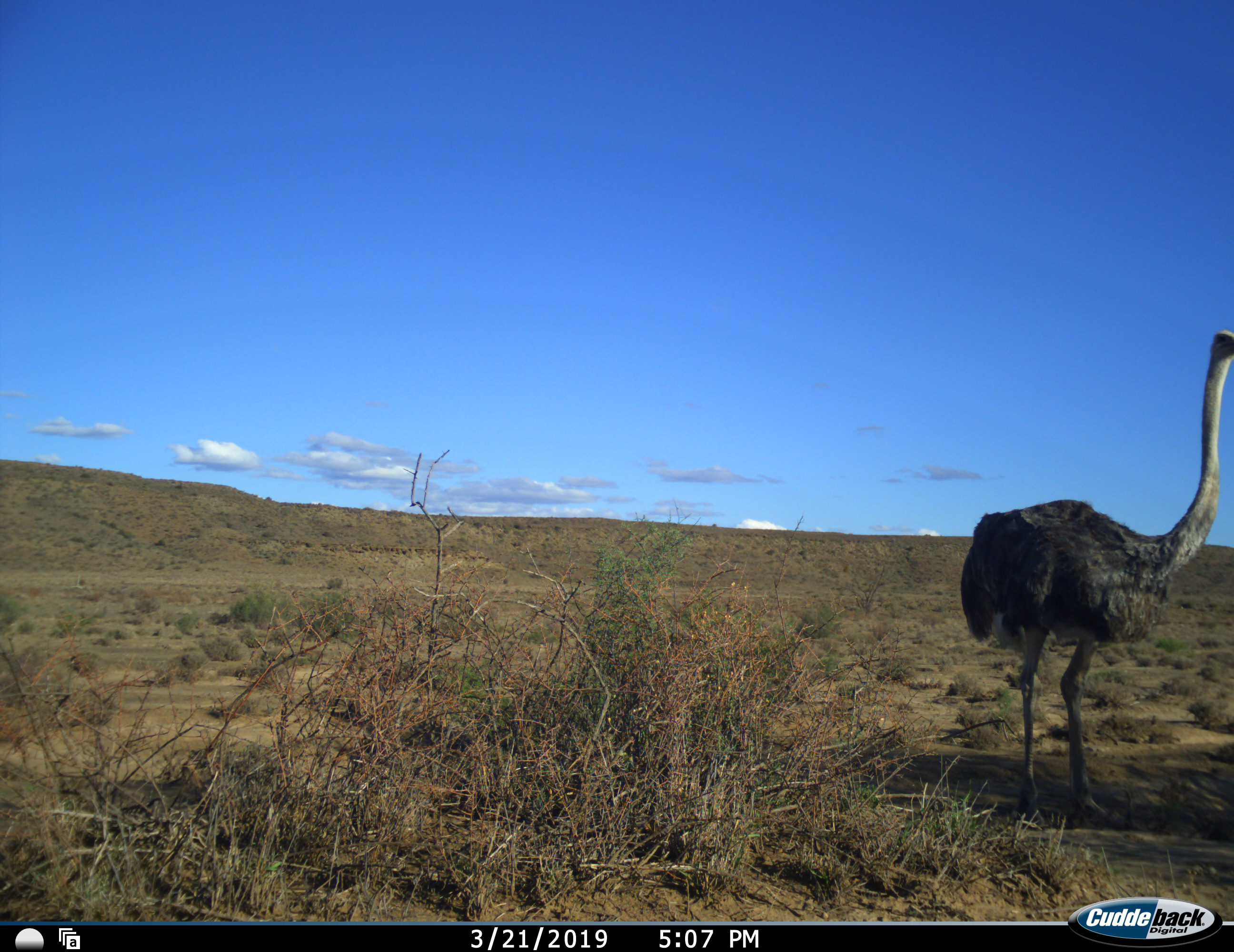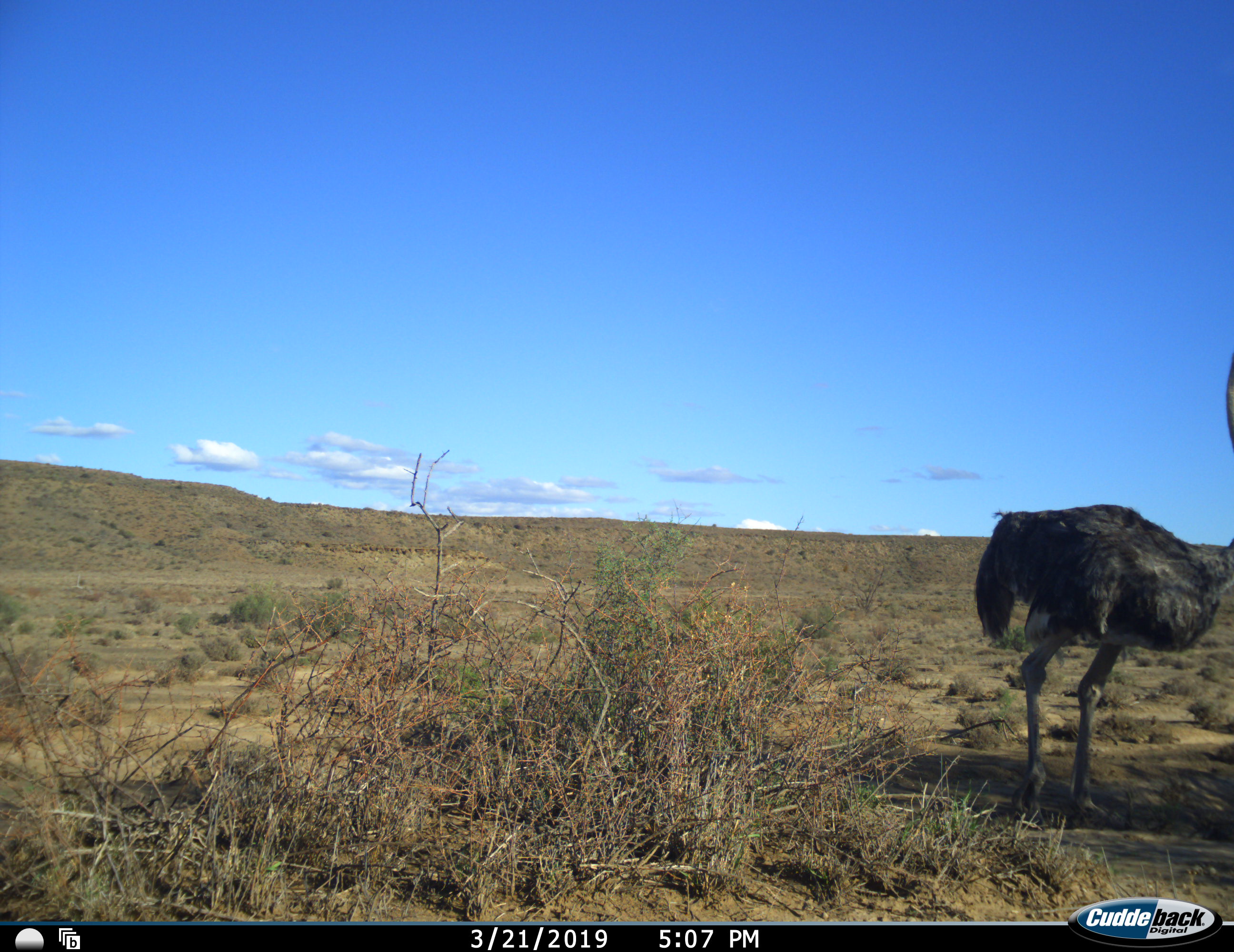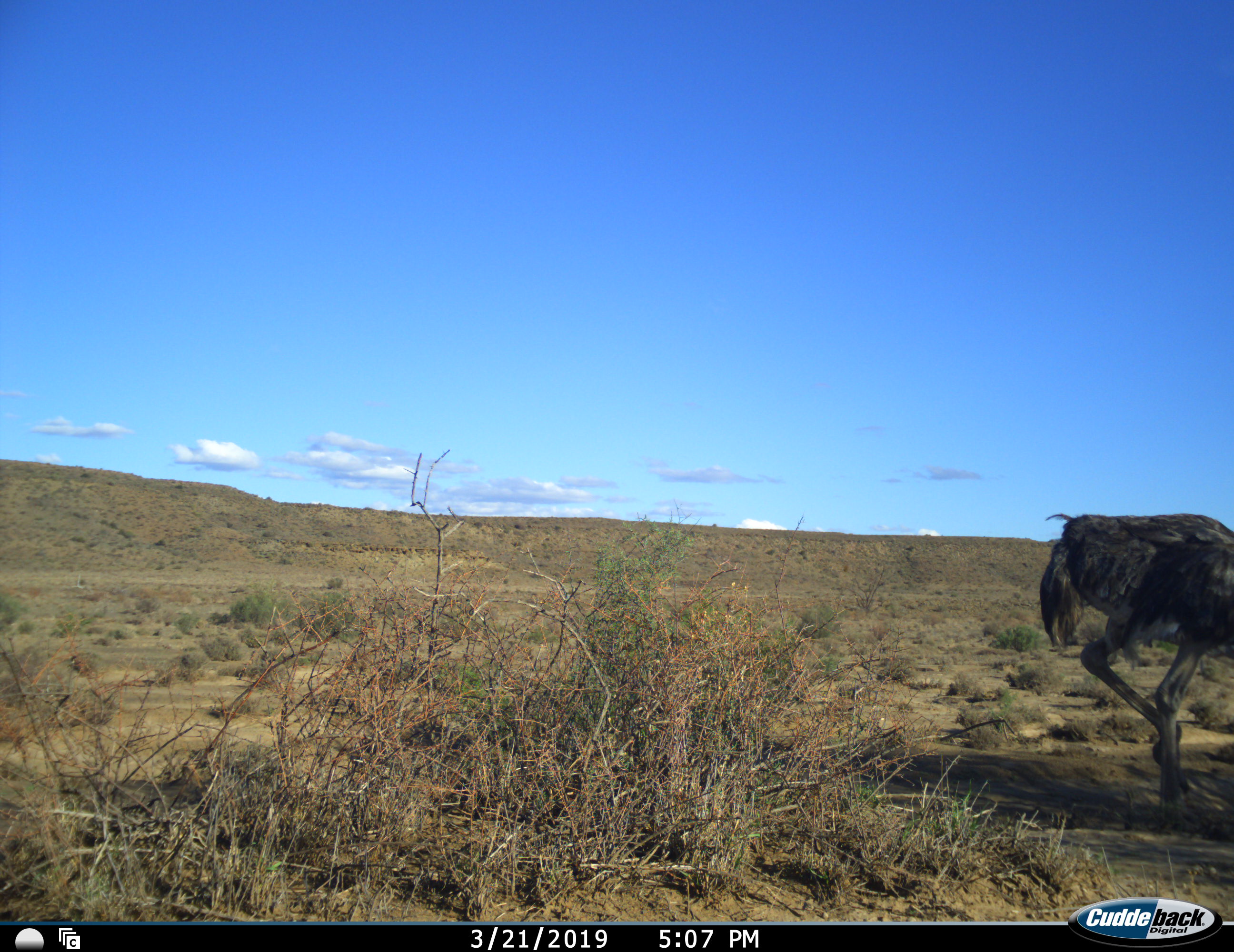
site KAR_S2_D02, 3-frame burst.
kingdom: Animalia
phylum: Chordata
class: Aves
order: Struthioniformes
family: Struthionidae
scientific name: Struthionidae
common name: ostrich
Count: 1.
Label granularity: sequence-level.